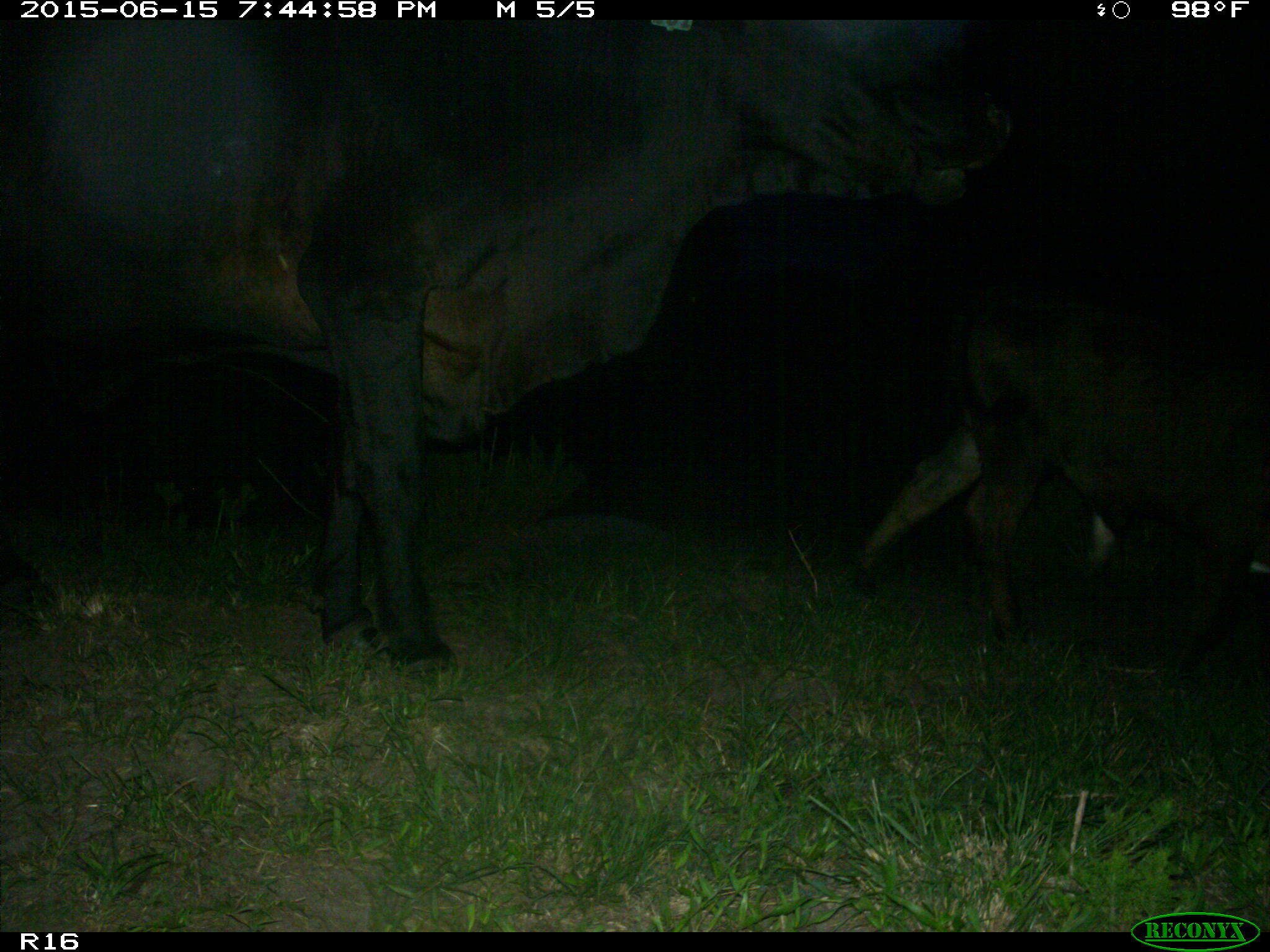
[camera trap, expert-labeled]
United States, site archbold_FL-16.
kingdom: Animalia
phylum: Chordata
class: Mammalia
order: Artiodactyla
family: Bovidae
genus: Bos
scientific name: Bos taurus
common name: domestic cow